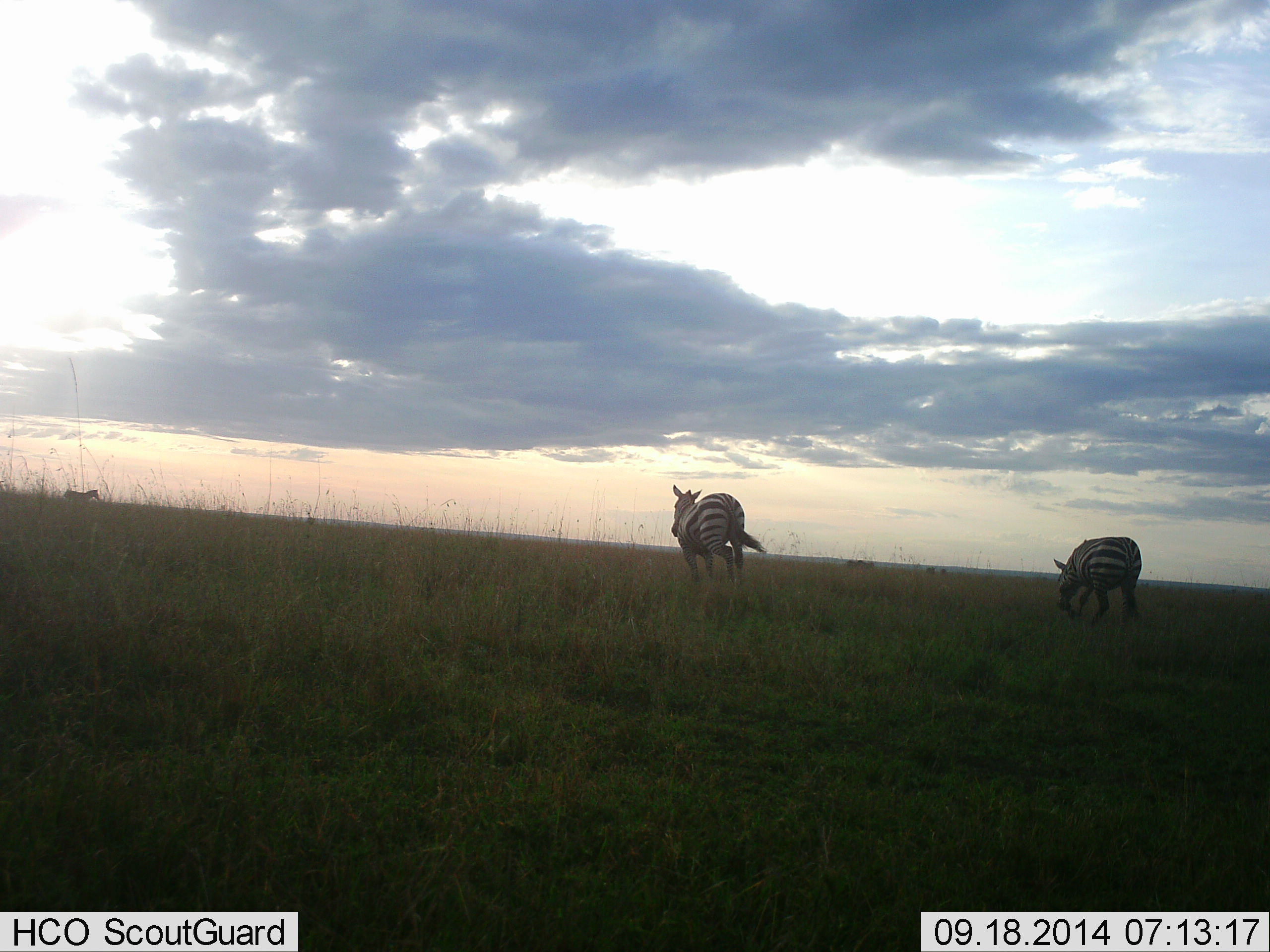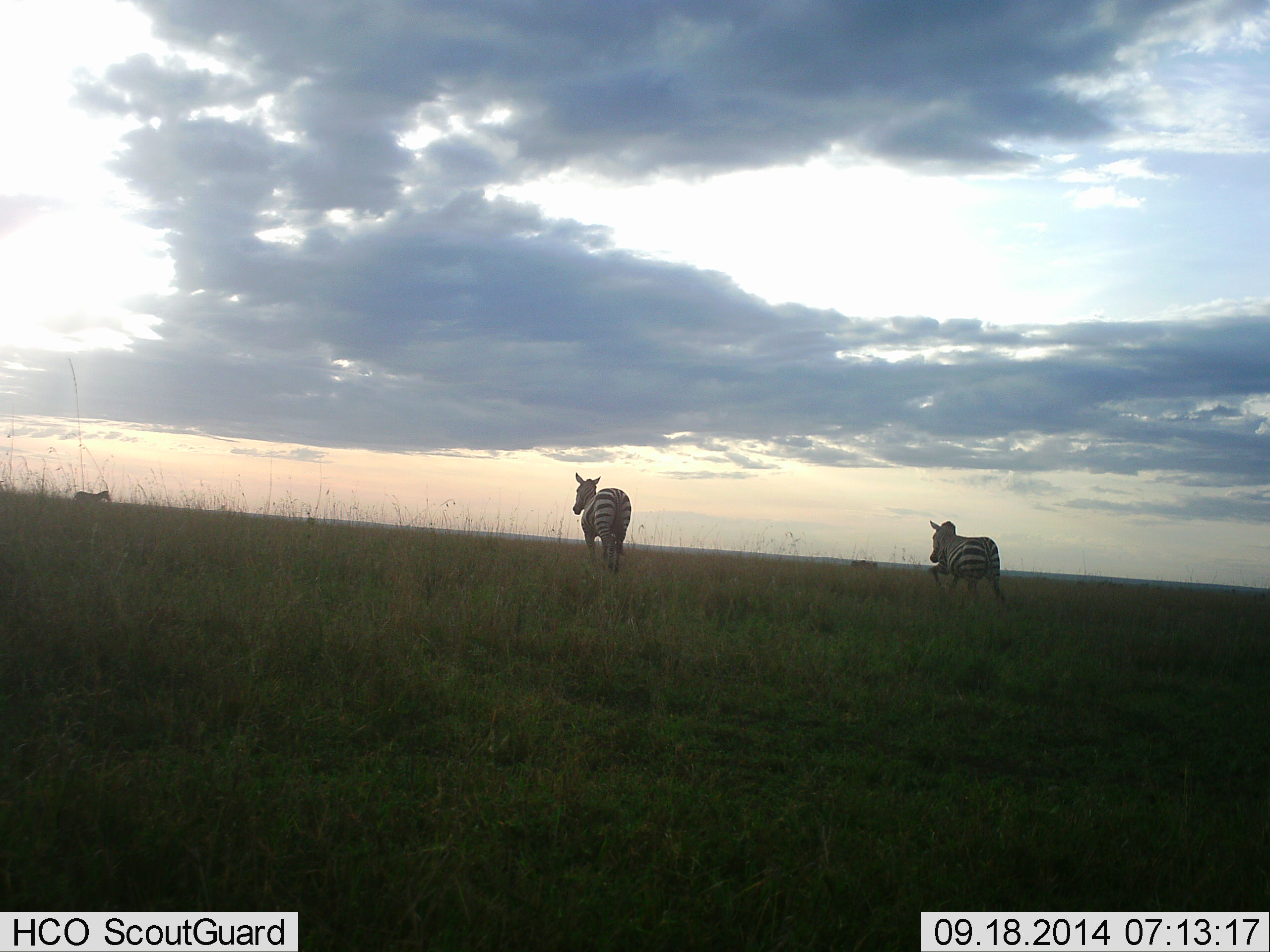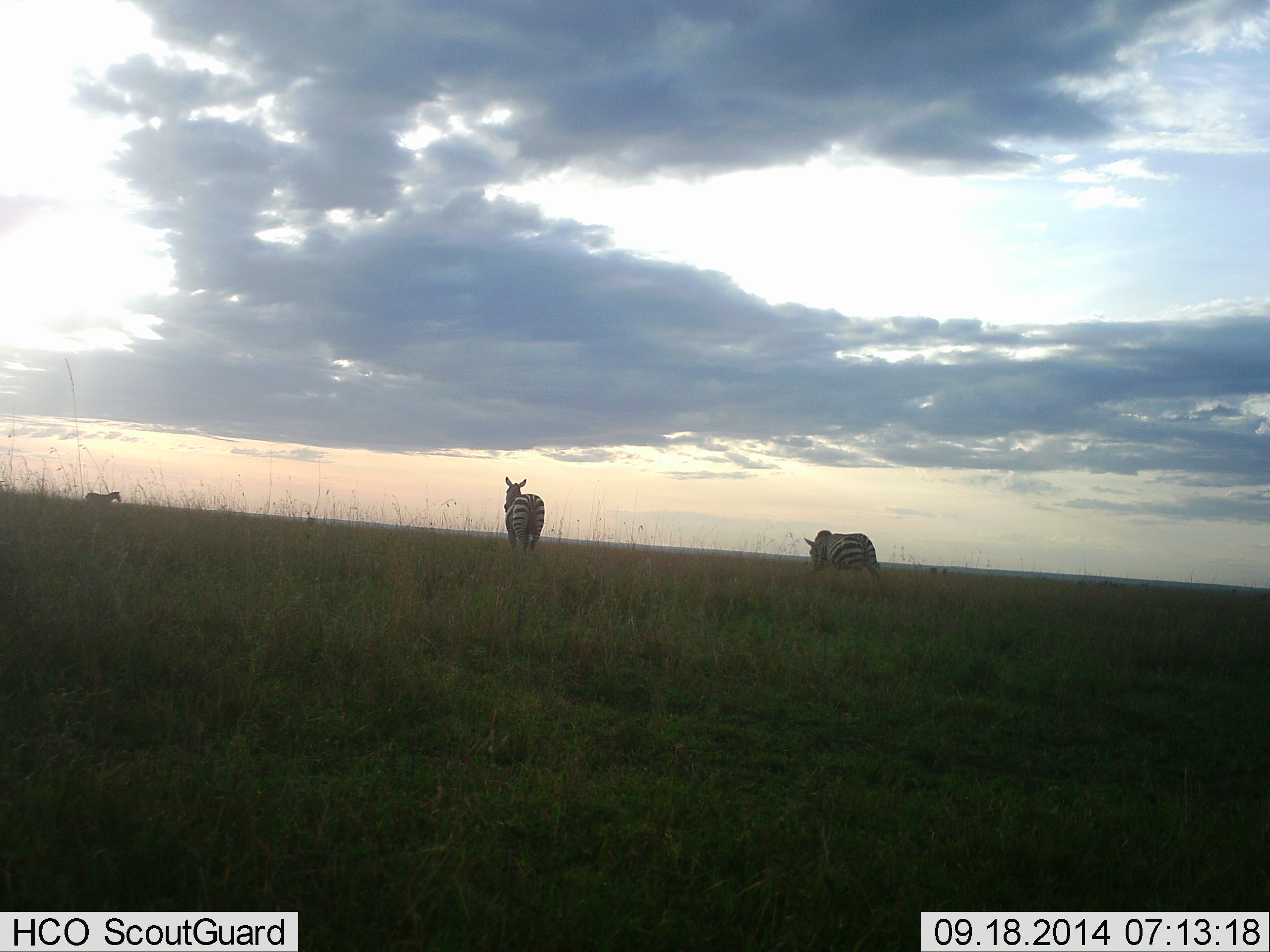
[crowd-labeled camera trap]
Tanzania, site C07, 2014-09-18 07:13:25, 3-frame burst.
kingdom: Animalia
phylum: Chordata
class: Mammalia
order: Perissodactyla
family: Equidae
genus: Equus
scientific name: Equus quagga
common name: plains zebra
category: zebra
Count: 3.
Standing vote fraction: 0%.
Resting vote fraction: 0%.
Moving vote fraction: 100%.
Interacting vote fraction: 0%.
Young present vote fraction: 0%.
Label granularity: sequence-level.